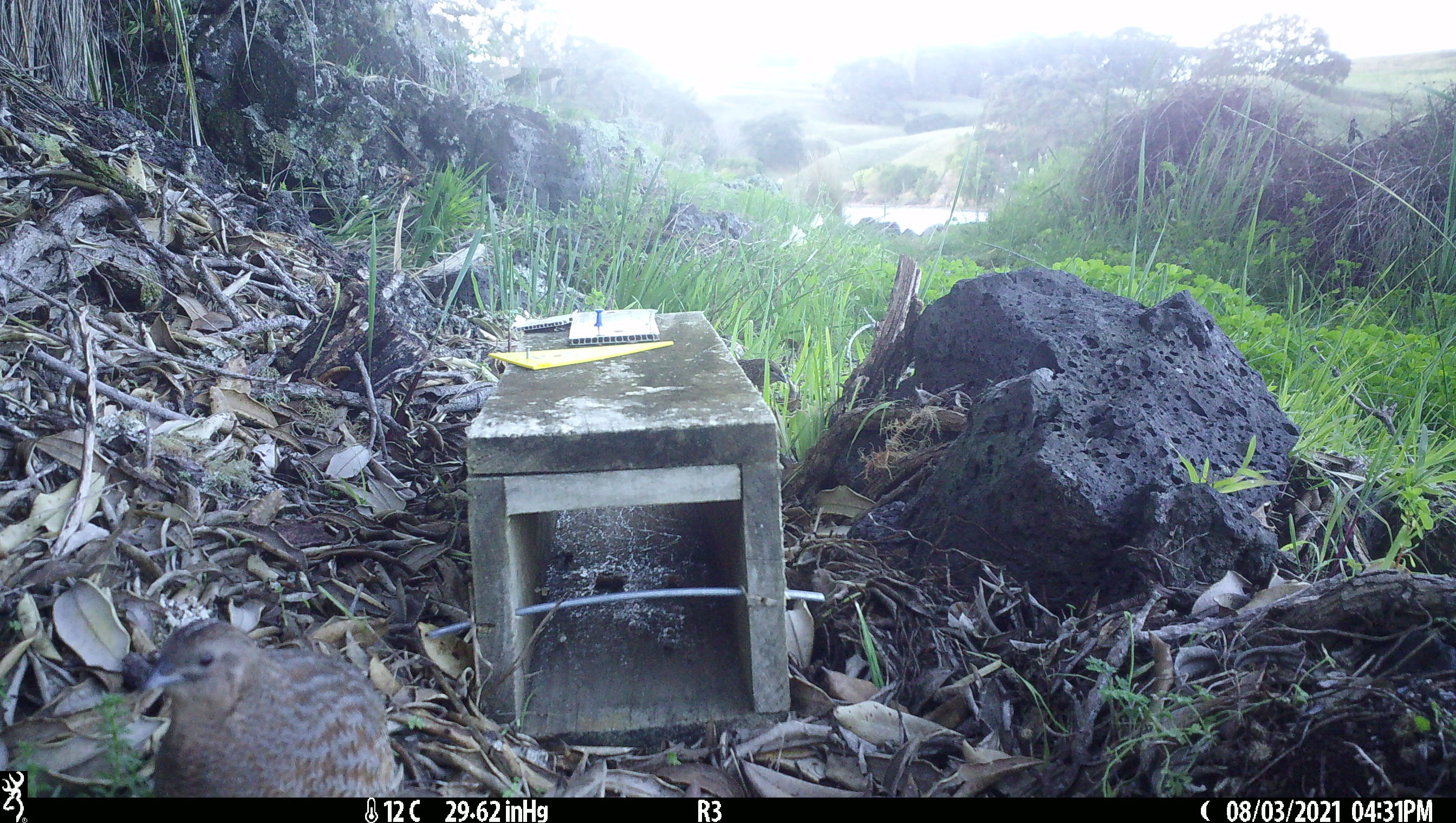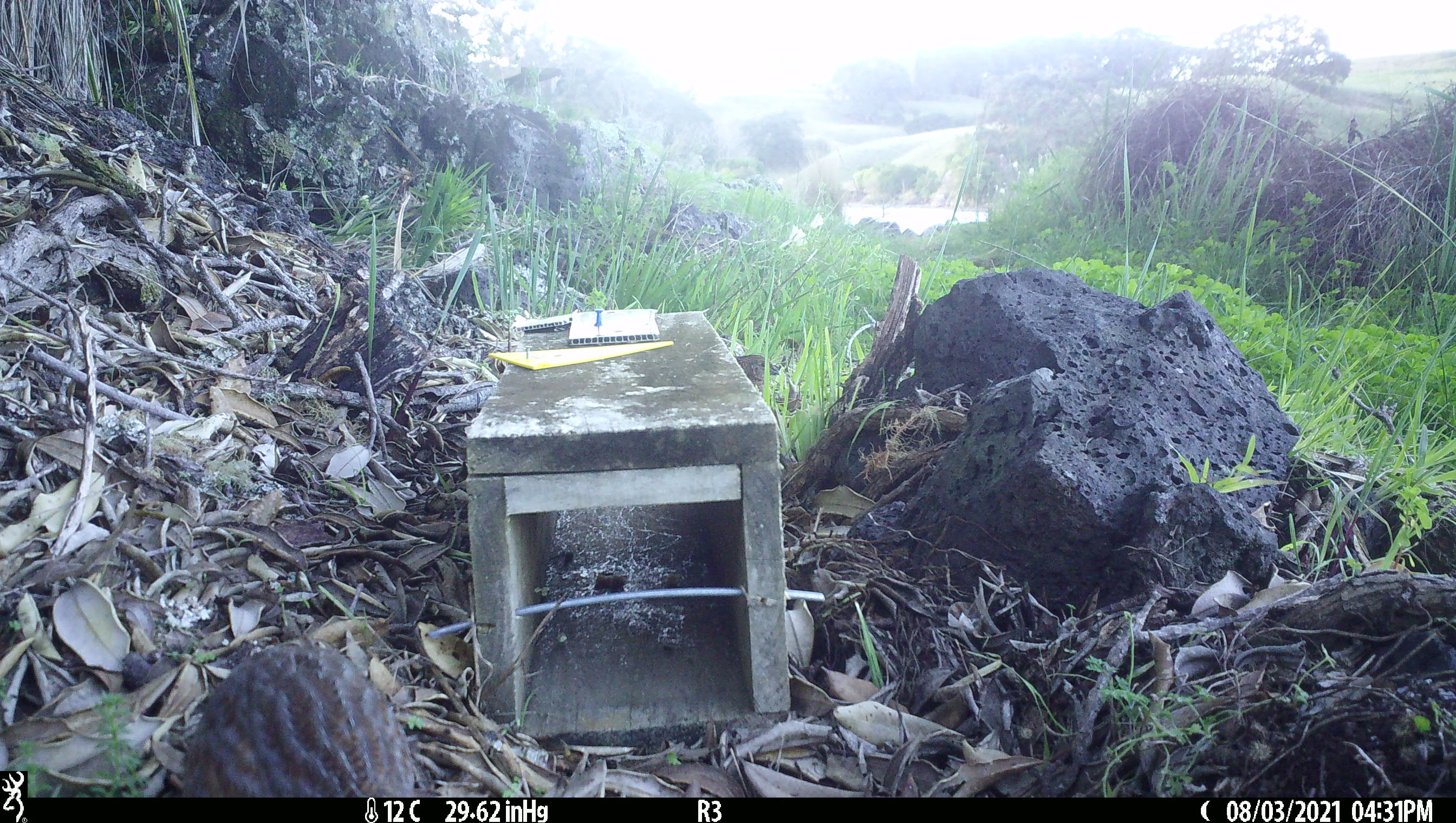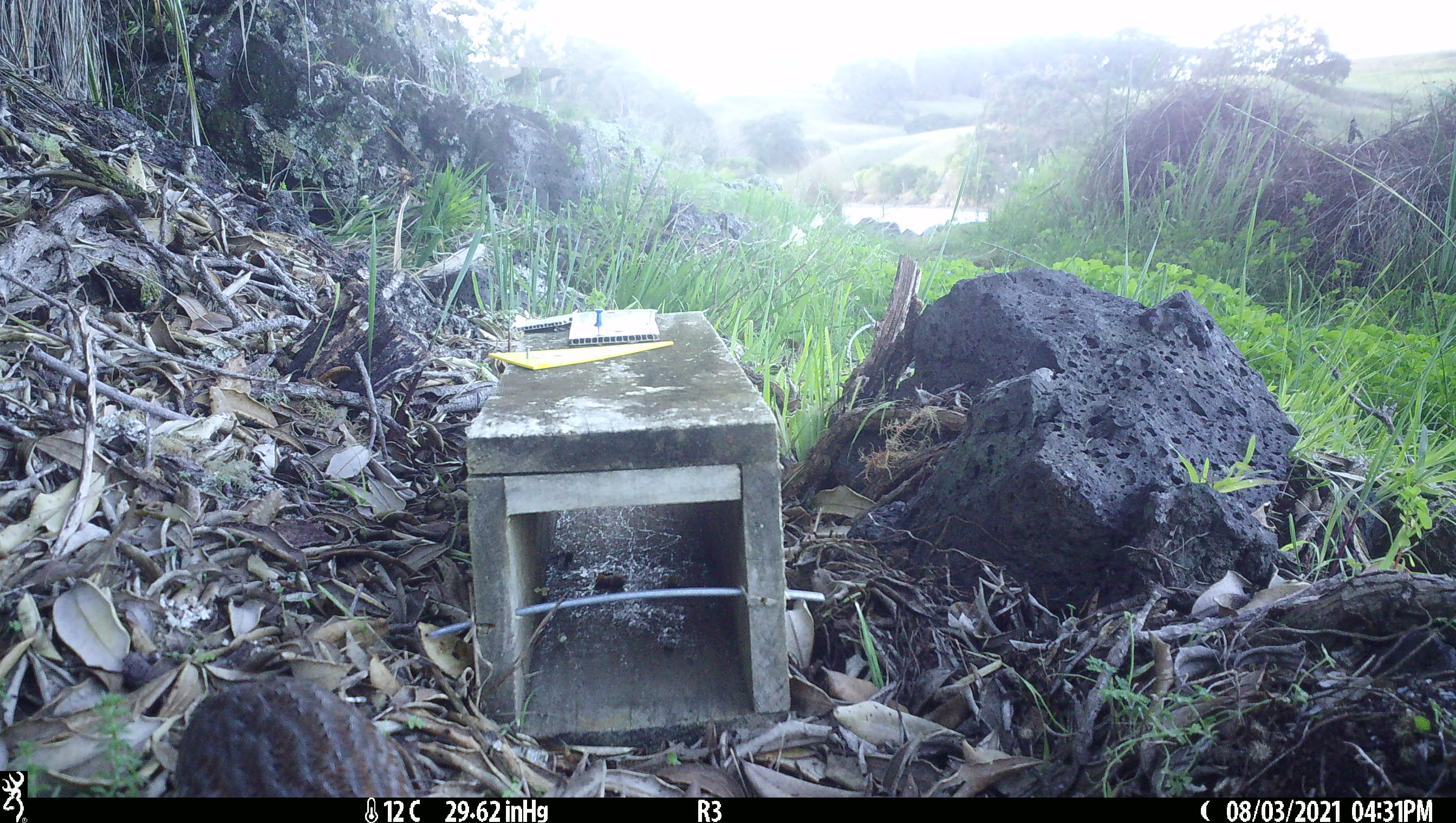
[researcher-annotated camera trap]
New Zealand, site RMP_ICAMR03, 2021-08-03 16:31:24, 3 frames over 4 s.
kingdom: Animalia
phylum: Chordata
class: Aves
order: Galliformes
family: Phasianidae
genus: Synoicus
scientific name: Synoicus ypsilophorus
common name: brown quail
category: quail brown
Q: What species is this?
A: Quail brown (brown quail) (Synoicus ypsilophorus).